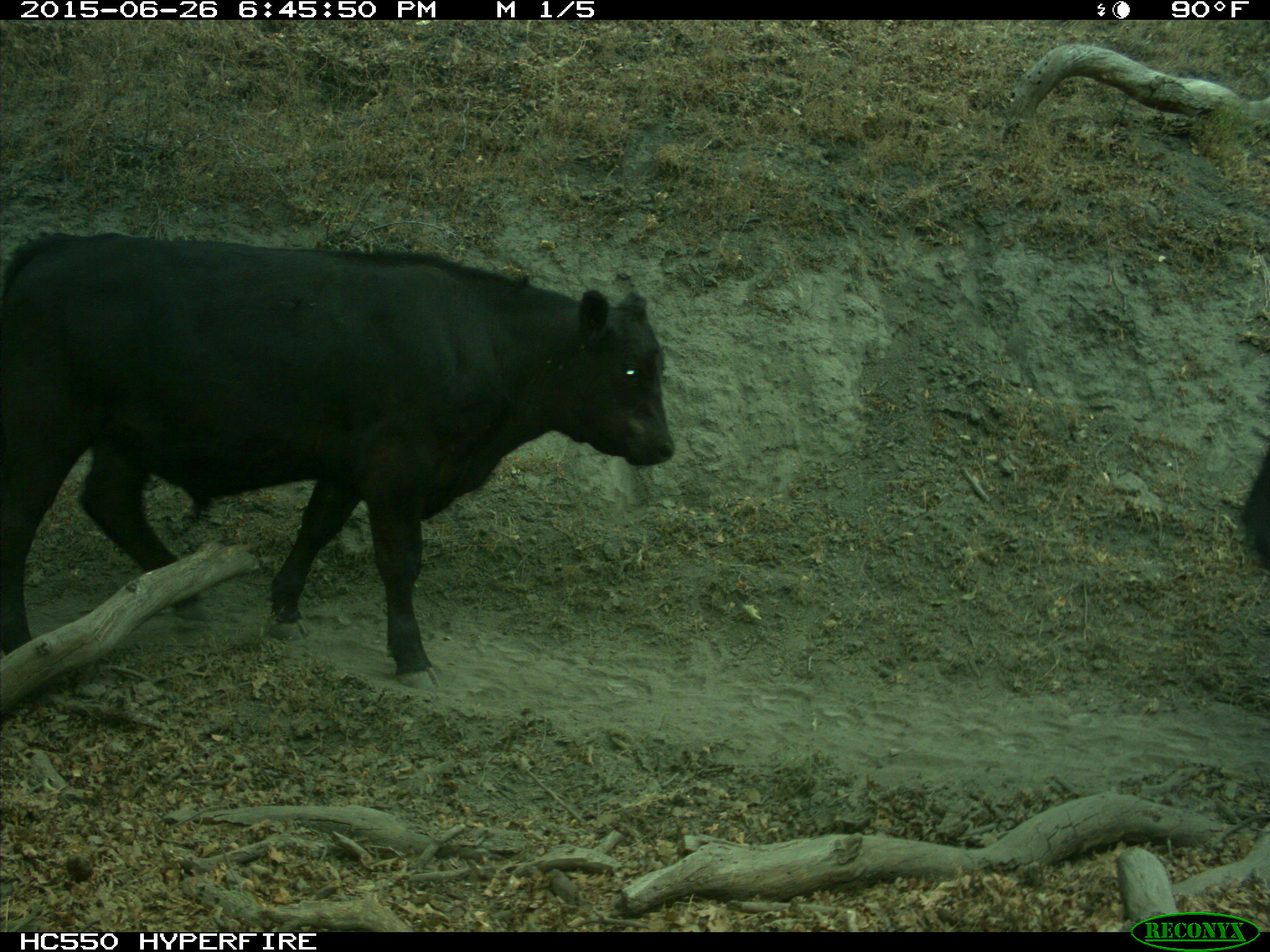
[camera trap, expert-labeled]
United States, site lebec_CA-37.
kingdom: Animalia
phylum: Chordata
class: Mammalia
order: Artiodactyla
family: Bovidae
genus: Bos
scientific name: Bos taurus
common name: domestic cow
Bos taurus (domestic cow).